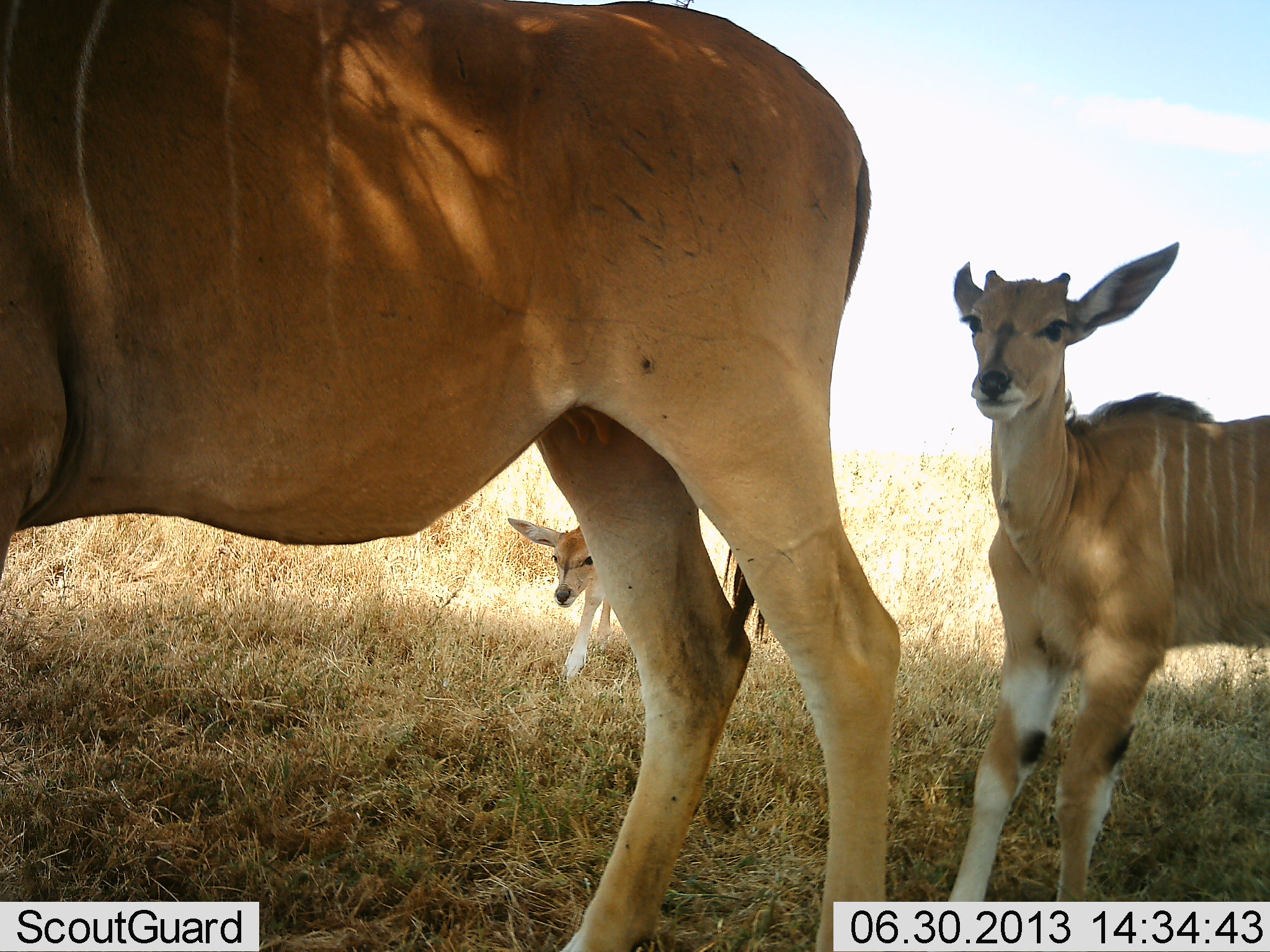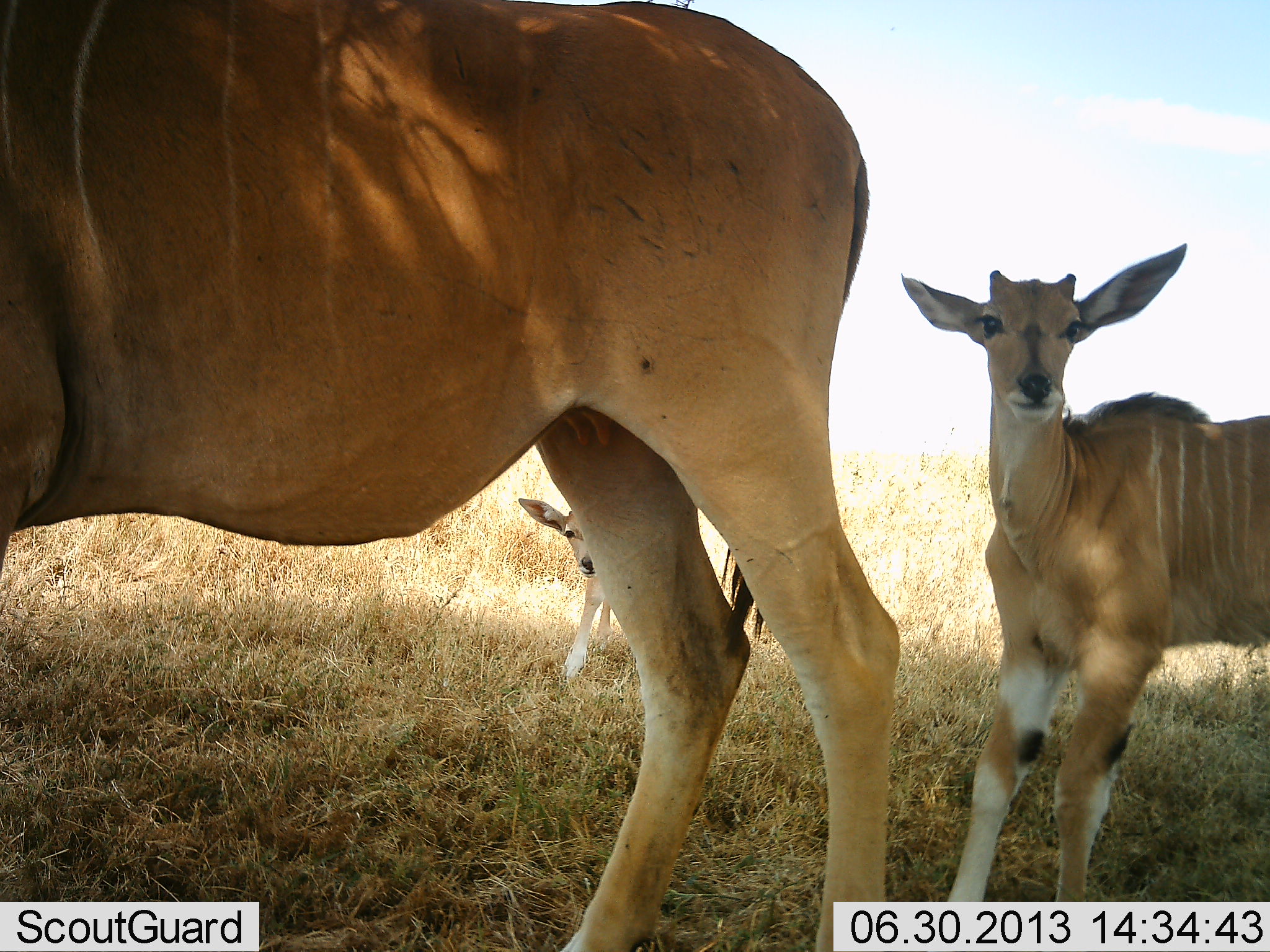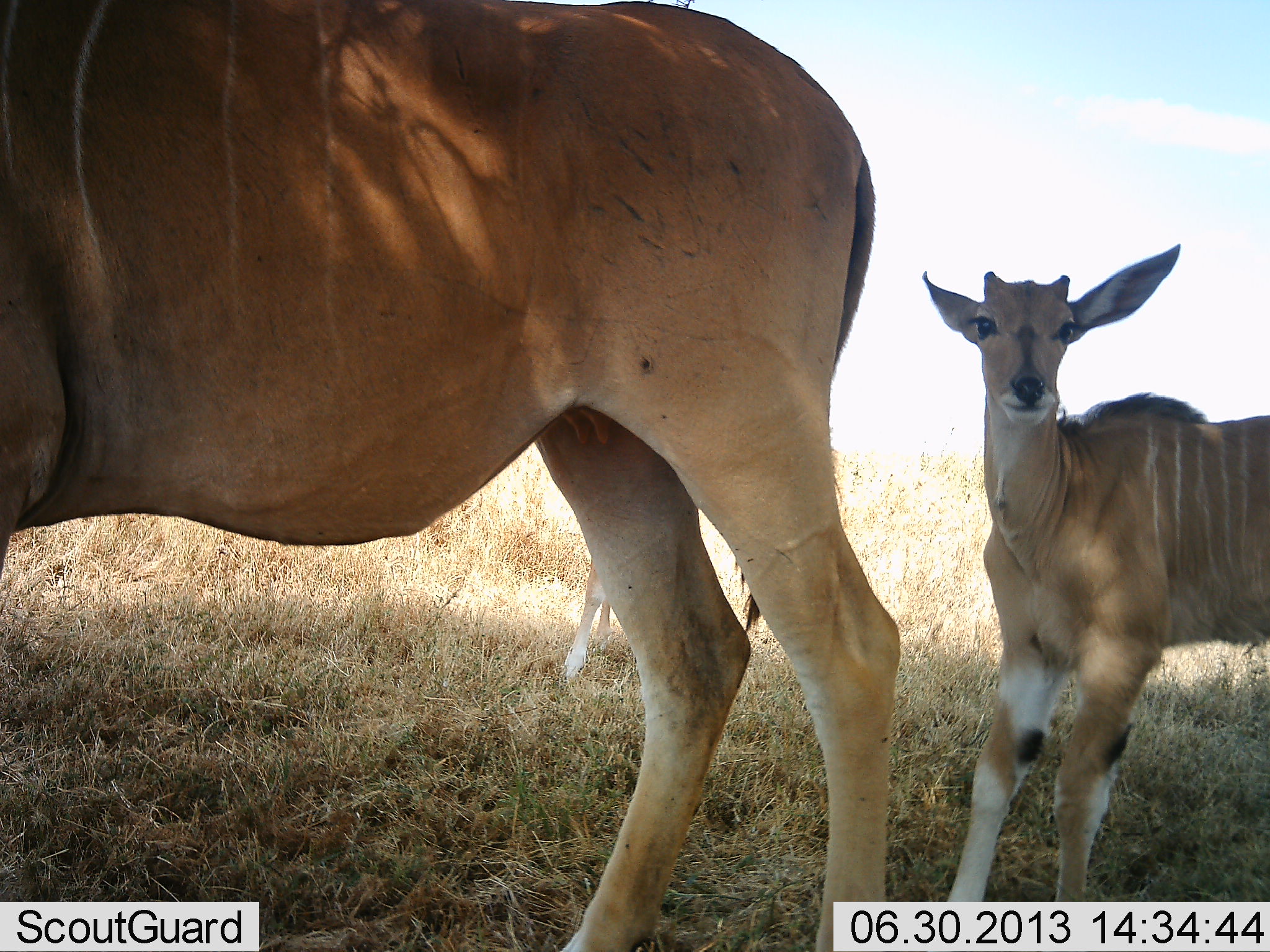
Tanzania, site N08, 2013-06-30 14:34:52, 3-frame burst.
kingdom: Animalia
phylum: Chordata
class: Mammalia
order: Artiodactyla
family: Bovidae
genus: Tragelaphus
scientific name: Tragelaphus oryx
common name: eland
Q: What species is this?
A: Eland (Tragelaphus oryx).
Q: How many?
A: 3.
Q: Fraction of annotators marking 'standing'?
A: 100%.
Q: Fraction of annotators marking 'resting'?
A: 0%.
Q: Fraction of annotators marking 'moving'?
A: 10%.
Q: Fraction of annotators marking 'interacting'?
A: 0%.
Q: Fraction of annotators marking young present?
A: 90%.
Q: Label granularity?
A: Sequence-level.